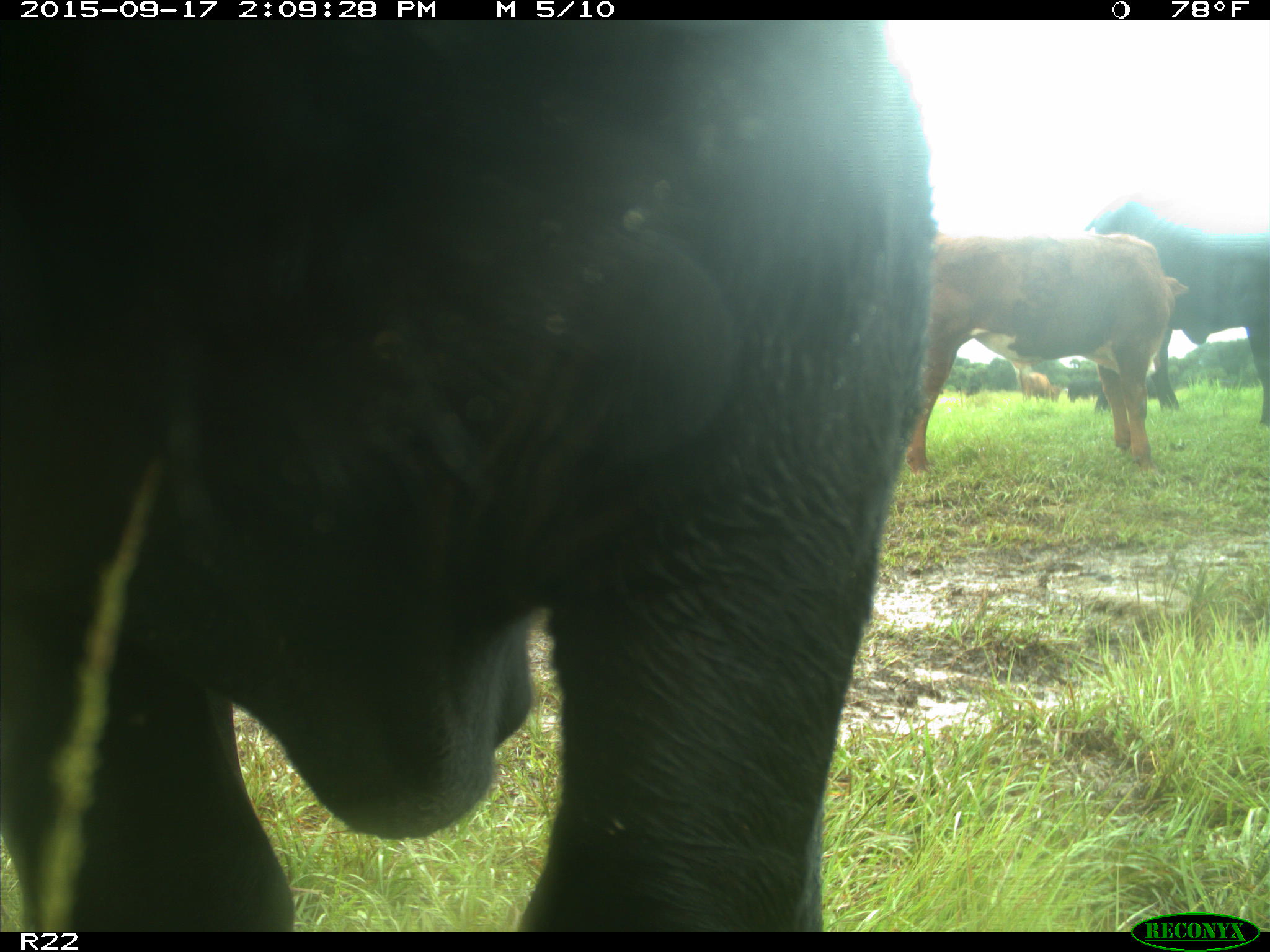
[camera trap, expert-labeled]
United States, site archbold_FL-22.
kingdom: Animalia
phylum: Chordata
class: Mammalia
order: Artiodactyla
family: Bovidae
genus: Bos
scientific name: Bos taurus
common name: domestic cow